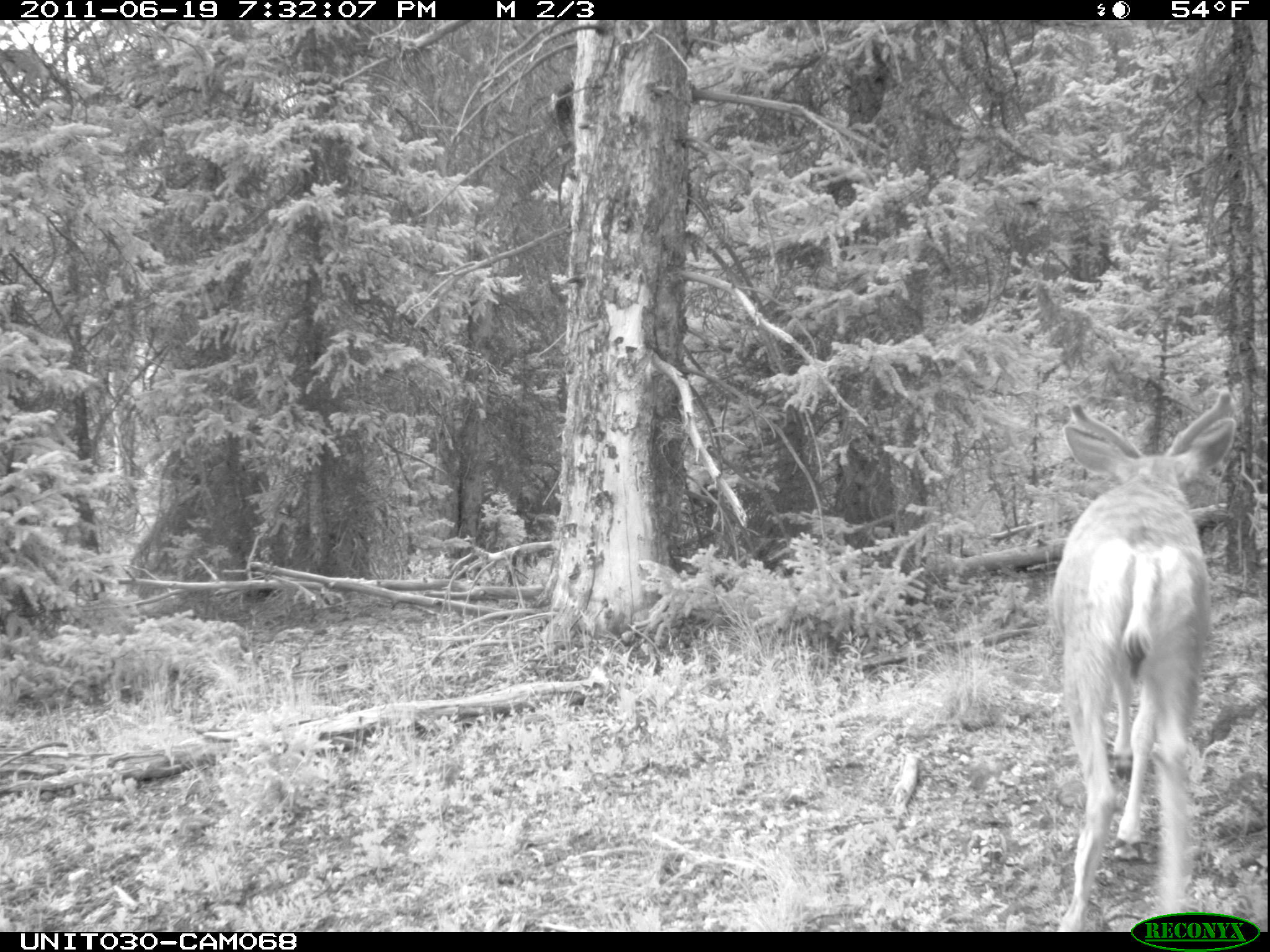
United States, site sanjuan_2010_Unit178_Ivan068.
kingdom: Animalia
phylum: Chordata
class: Mammalia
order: Artiodactyla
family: Cervidae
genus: Odocoileus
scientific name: Odocoileus hemionus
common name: mule deer